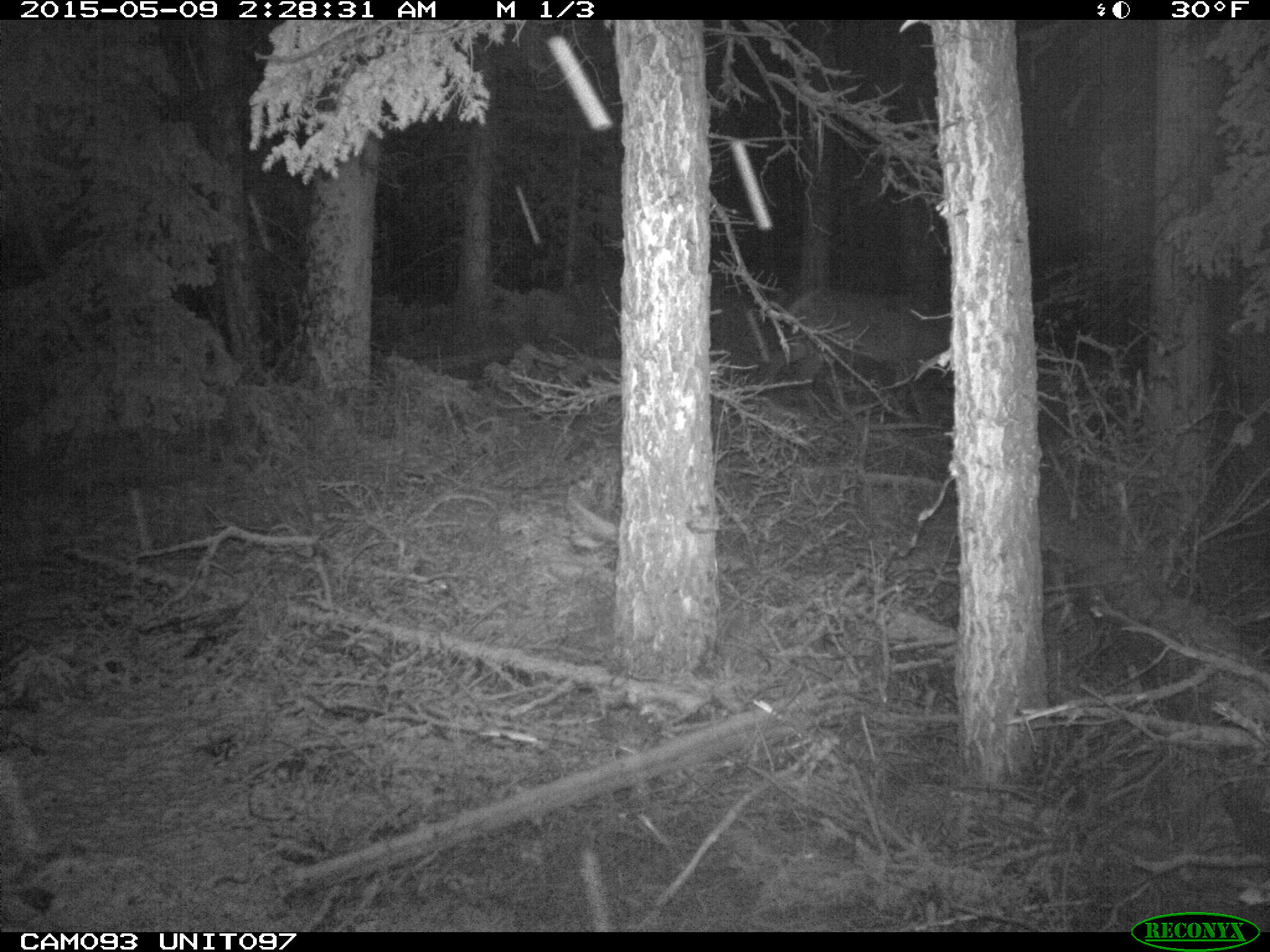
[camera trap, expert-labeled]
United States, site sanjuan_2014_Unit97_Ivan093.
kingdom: Animalia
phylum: Chordata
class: Mammalia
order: Artiodactyla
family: Cervidae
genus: Cervus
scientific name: Cervus elaphus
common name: red deer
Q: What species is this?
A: Cervus elaphus (red deer).